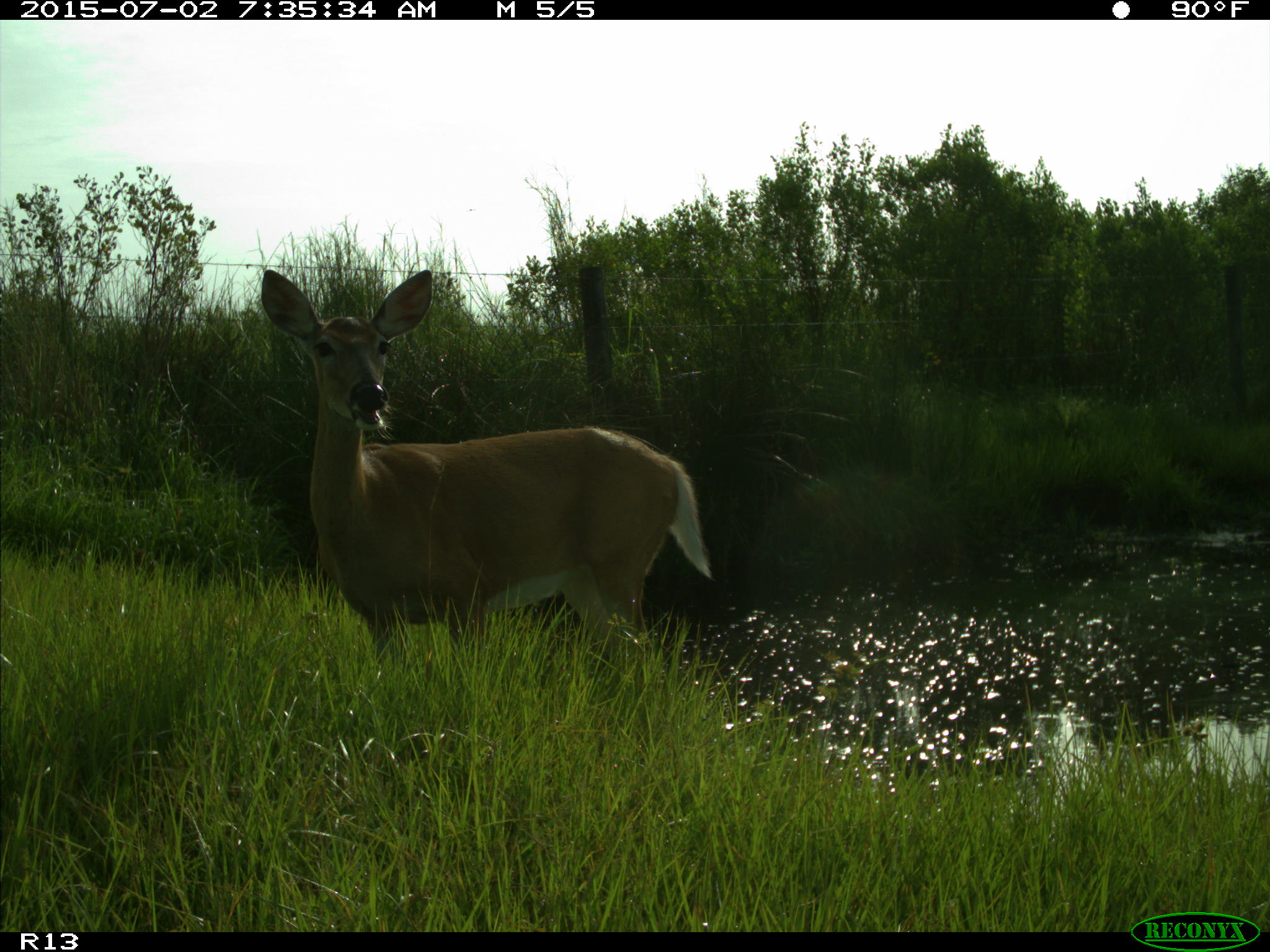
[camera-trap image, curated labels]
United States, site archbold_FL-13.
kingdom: Animalia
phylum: Chordata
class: Mammalia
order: Artiodactyla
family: Cervidae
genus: Odocoileus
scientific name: Odocoileus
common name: deer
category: unidentified deer